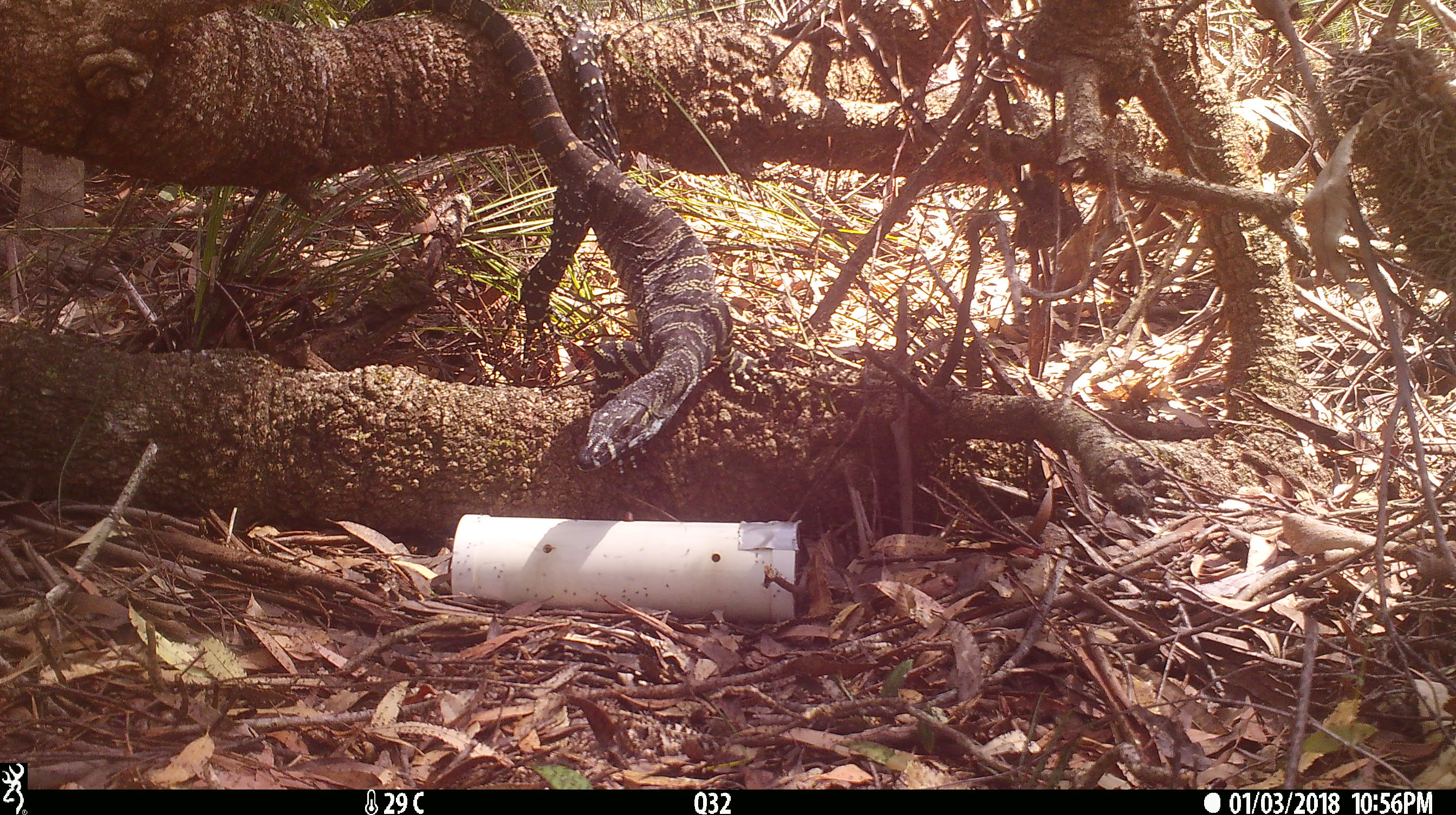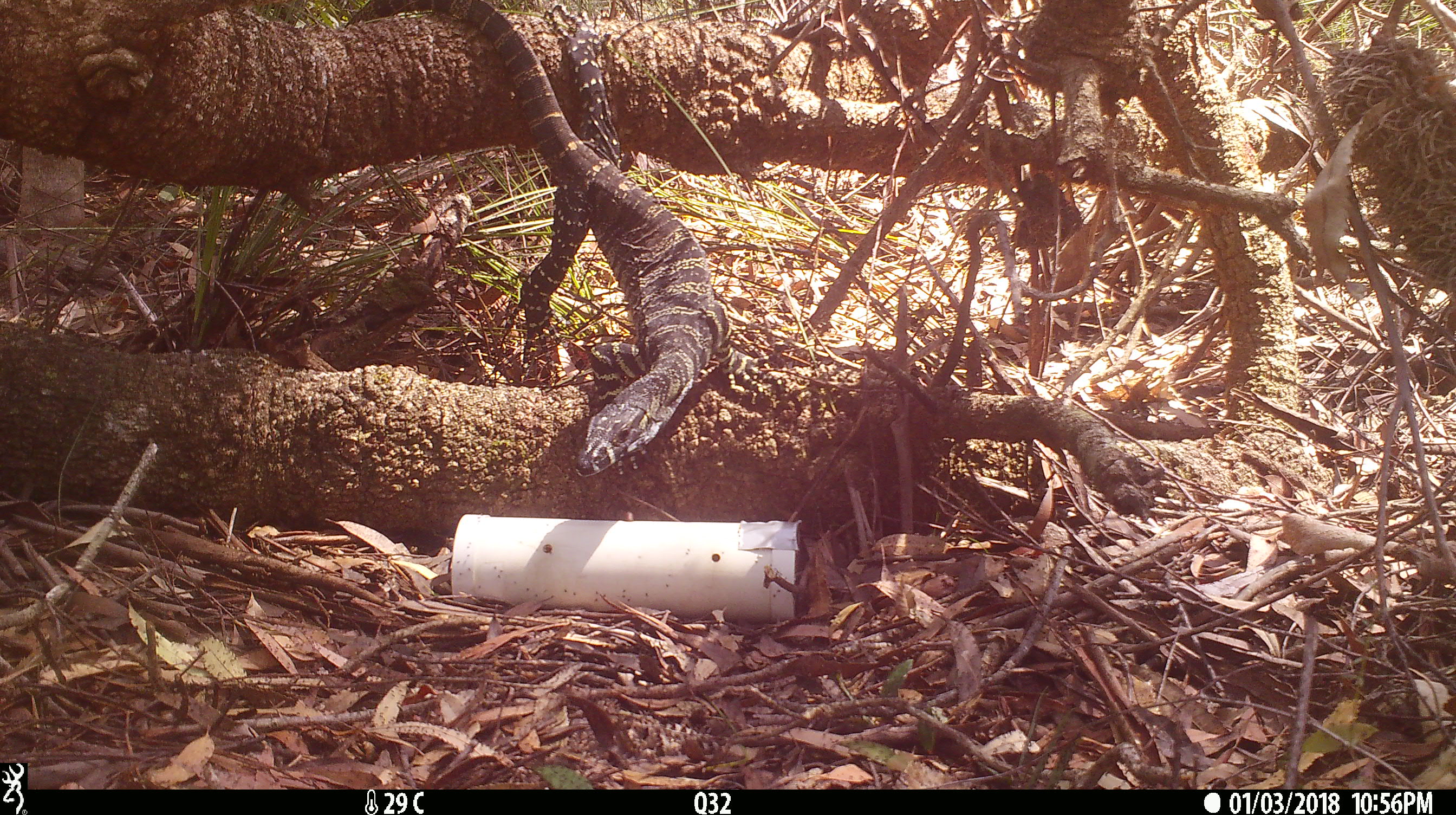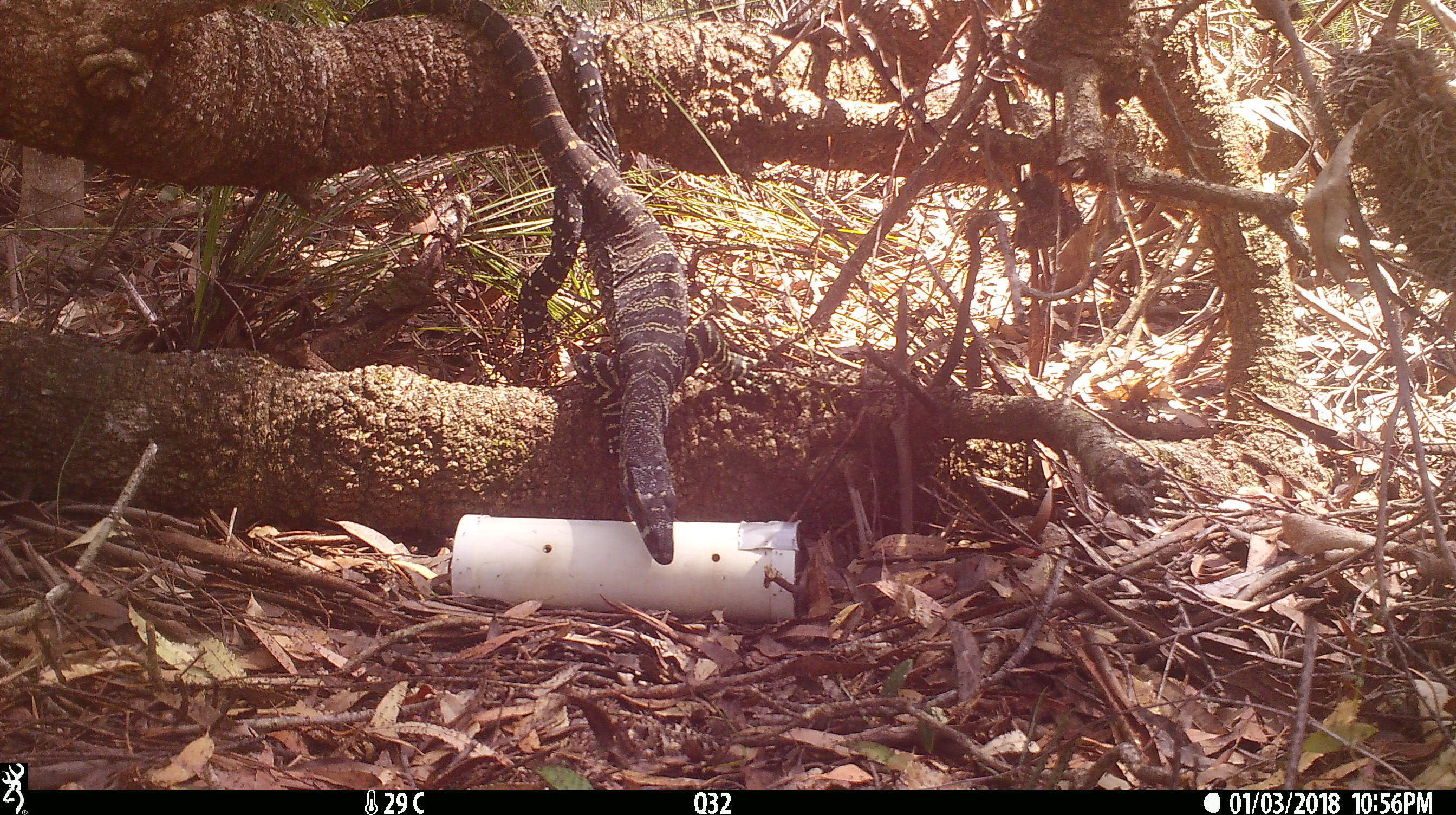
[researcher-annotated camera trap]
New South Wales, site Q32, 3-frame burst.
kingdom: Animalia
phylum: Chordata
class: Reptilia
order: Squamata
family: Varanidae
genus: Varanus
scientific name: Varanus varius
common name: lace monitor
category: goanna